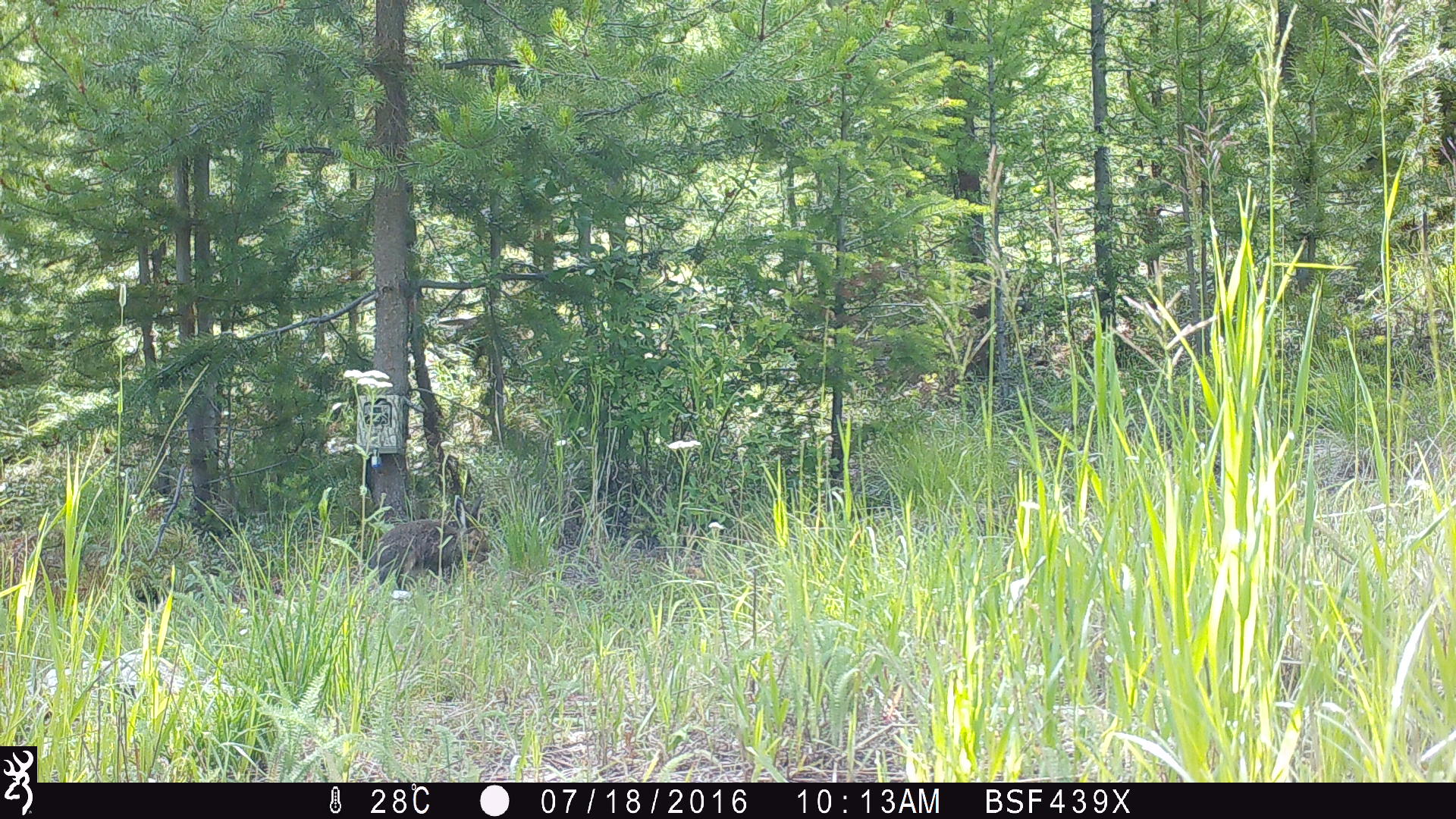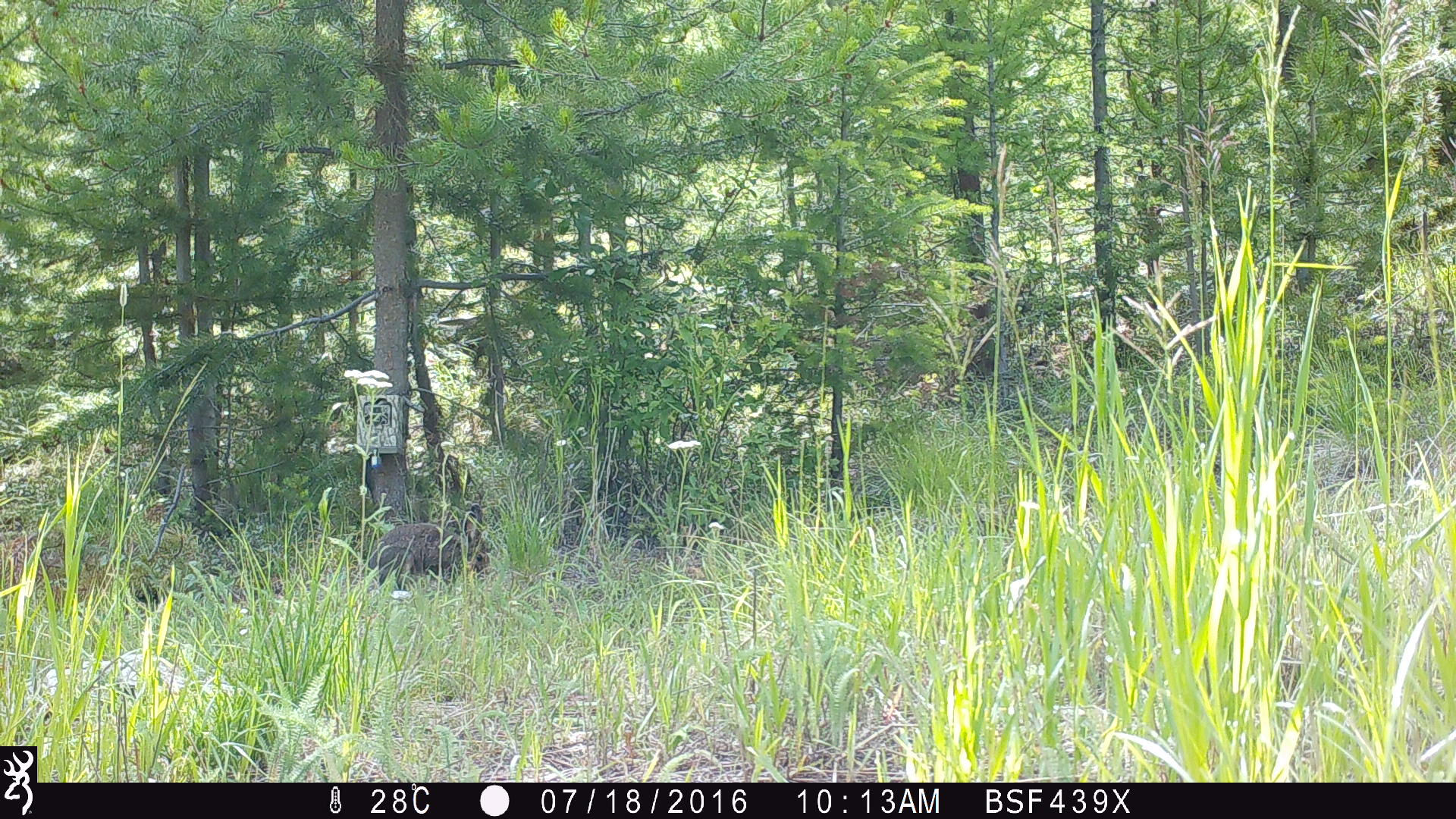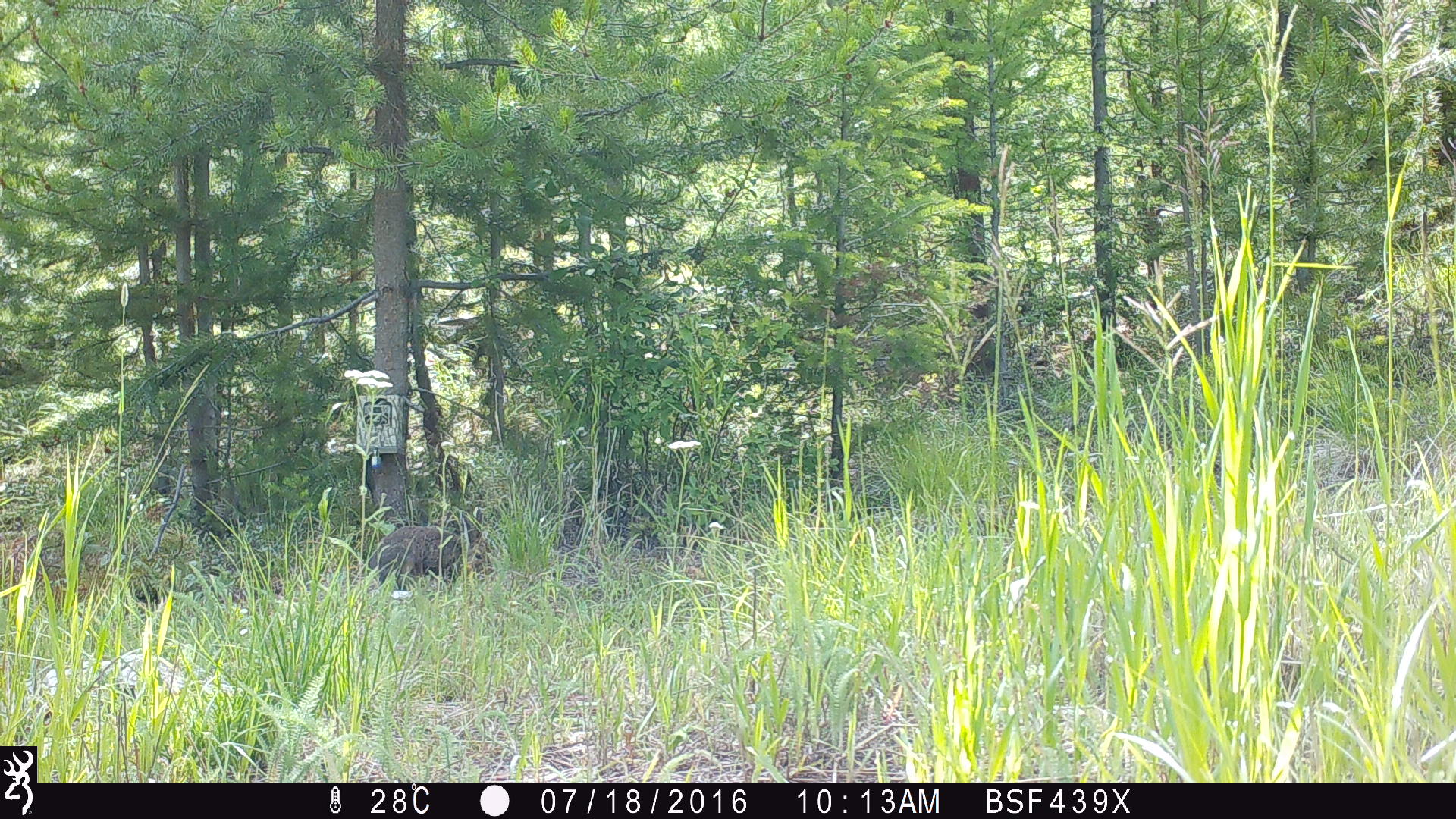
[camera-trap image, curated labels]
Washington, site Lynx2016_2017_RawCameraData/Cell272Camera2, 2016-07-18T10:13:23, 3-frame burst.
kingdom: Animalia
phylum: Chordata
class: Mammalia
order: Lagomorpha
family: Leporidae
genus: Lepus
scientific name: Lepus americanus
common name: snowshoe hare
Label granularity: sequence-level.